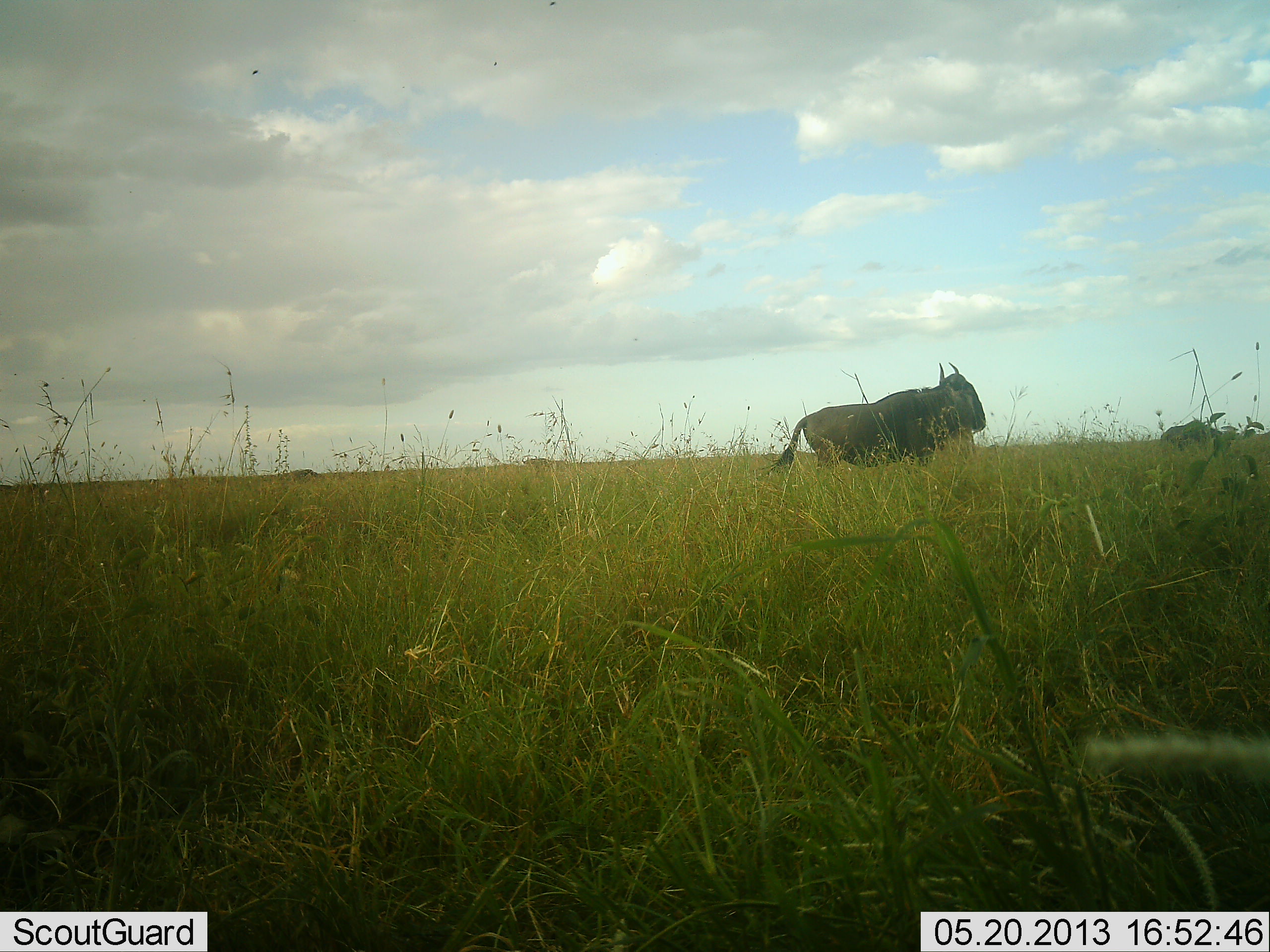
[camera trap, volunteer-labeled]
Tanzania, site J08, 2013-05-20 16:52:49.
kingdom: Animalia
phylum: Chordata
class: Mammalia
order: Artiodactyla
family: Bovidae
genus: Connochaetes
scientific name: Connochaetes taurinus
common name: blue wildebeest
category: wildebeest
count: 2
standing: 54%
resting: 0%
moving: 50%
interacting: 0%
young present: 0%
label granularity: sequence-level